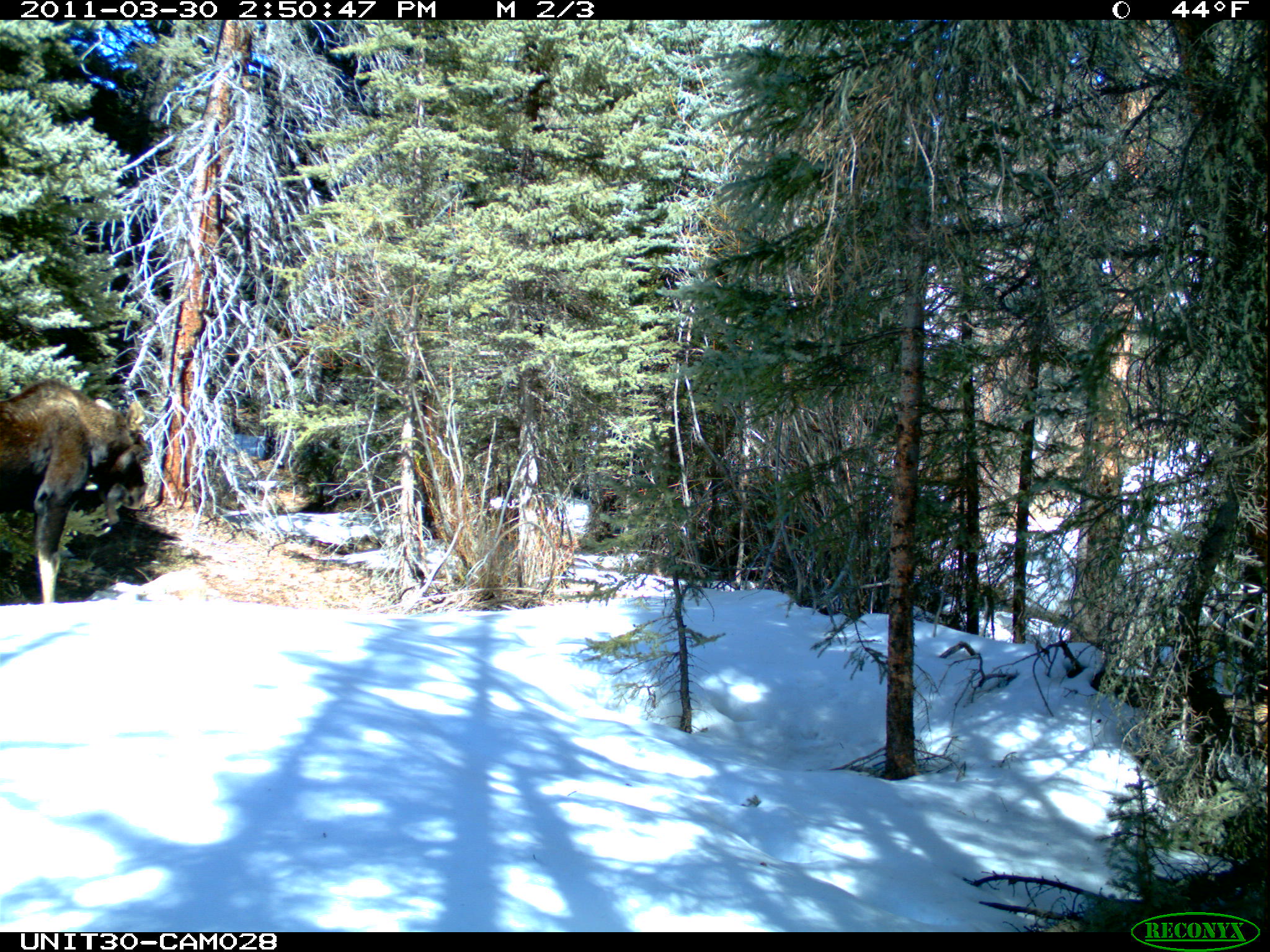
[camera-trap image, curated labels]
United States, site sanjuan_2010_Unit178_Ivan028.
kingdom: Animalia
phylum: Chordata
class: Mammalia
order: Artiodactyla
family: Cervidae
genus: Alces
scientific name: Alces alces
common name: moose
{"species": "Alces alces (moose)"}